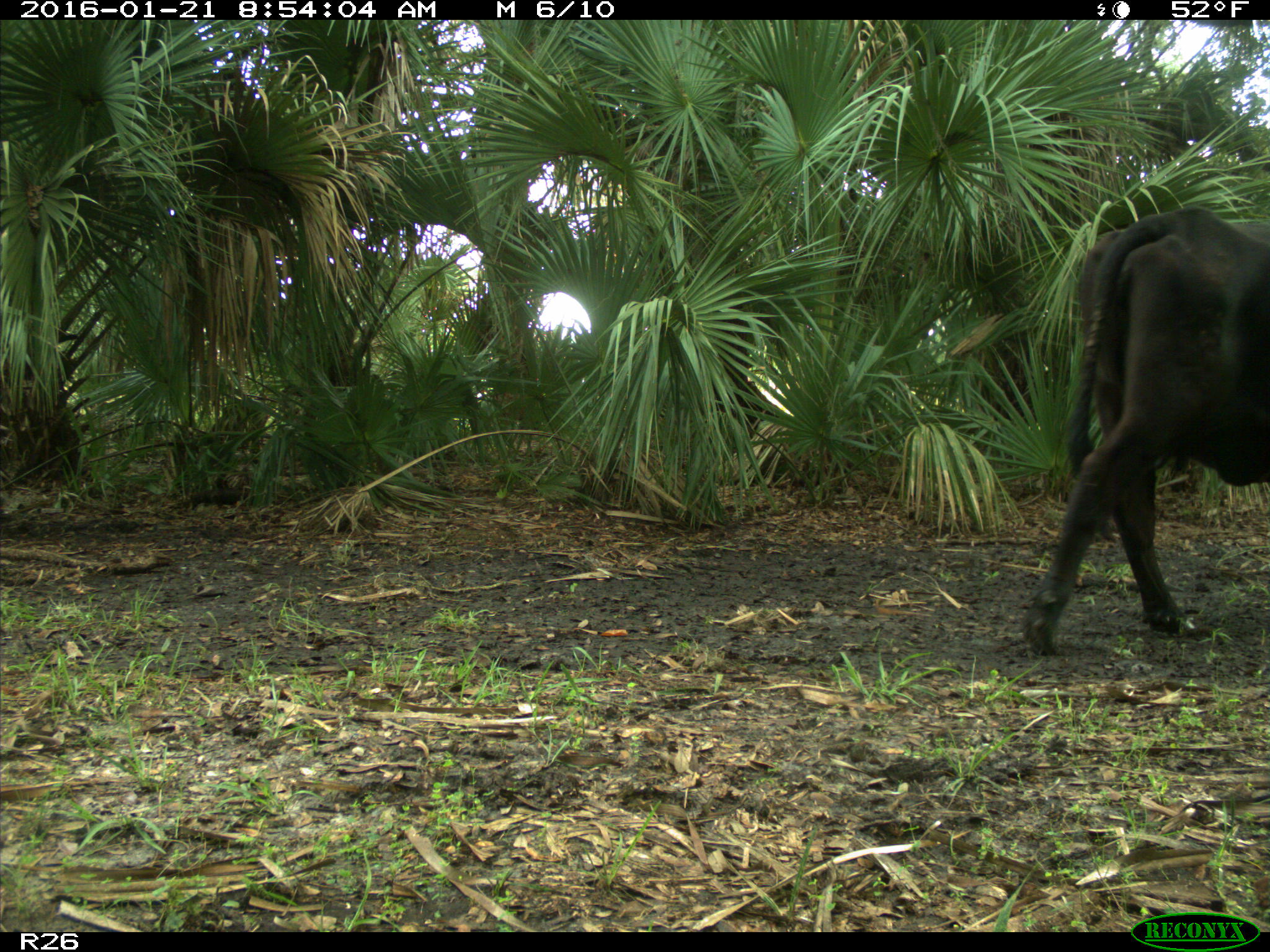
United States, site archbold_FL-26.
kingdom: Animalia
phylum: Chordata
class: Mammalia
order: Artiodactyla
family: Bovidae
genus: Bos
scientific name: Bos taurus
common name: domestic cow